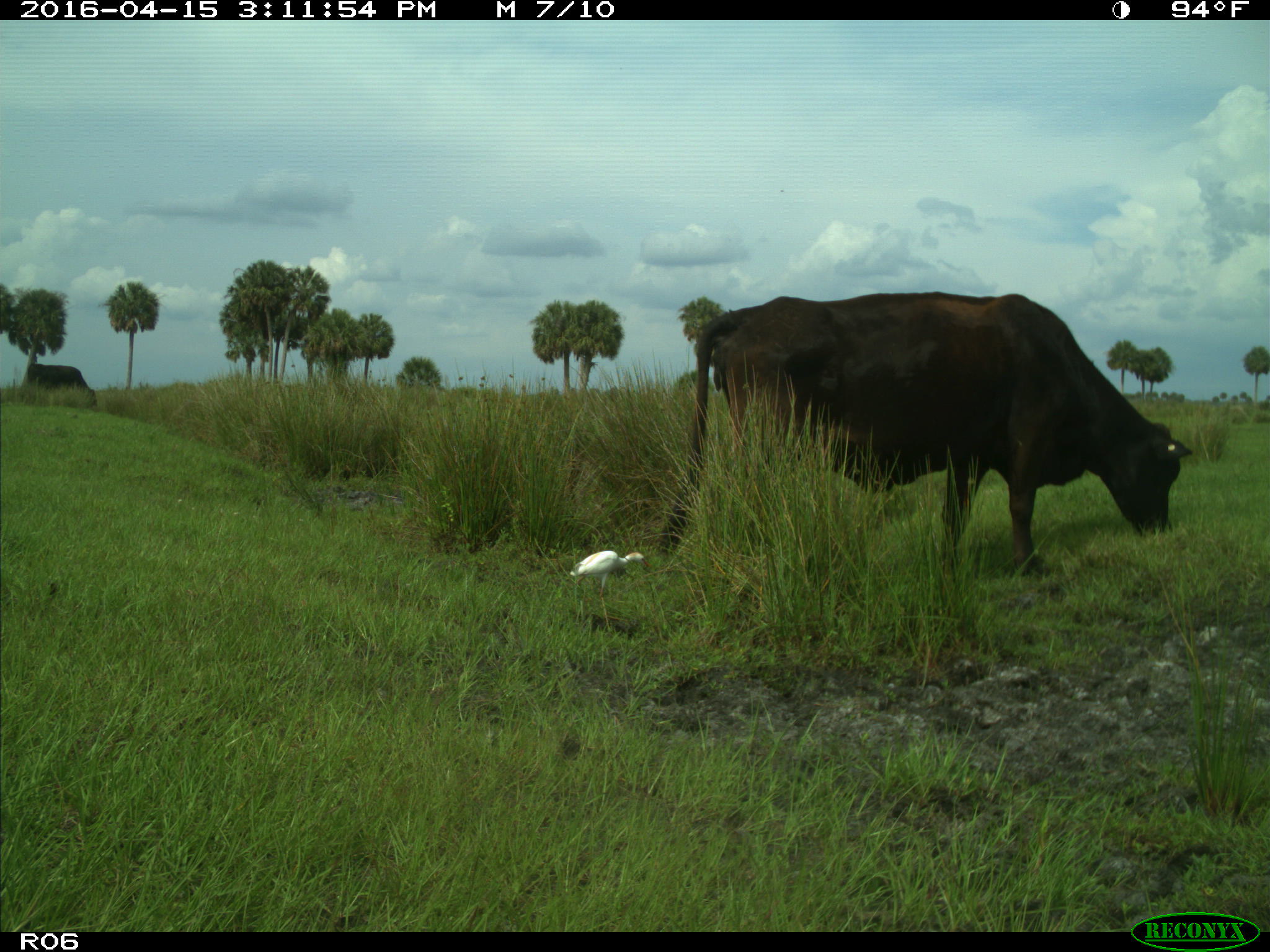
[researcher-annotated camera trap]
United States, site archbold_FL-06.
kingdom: Animalia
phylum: Chordata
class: Mammalia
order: Artiodactyla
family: Bovidae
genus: Bos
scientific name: Bos taurus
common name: domestic cow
Bos taurus (domestic cow).